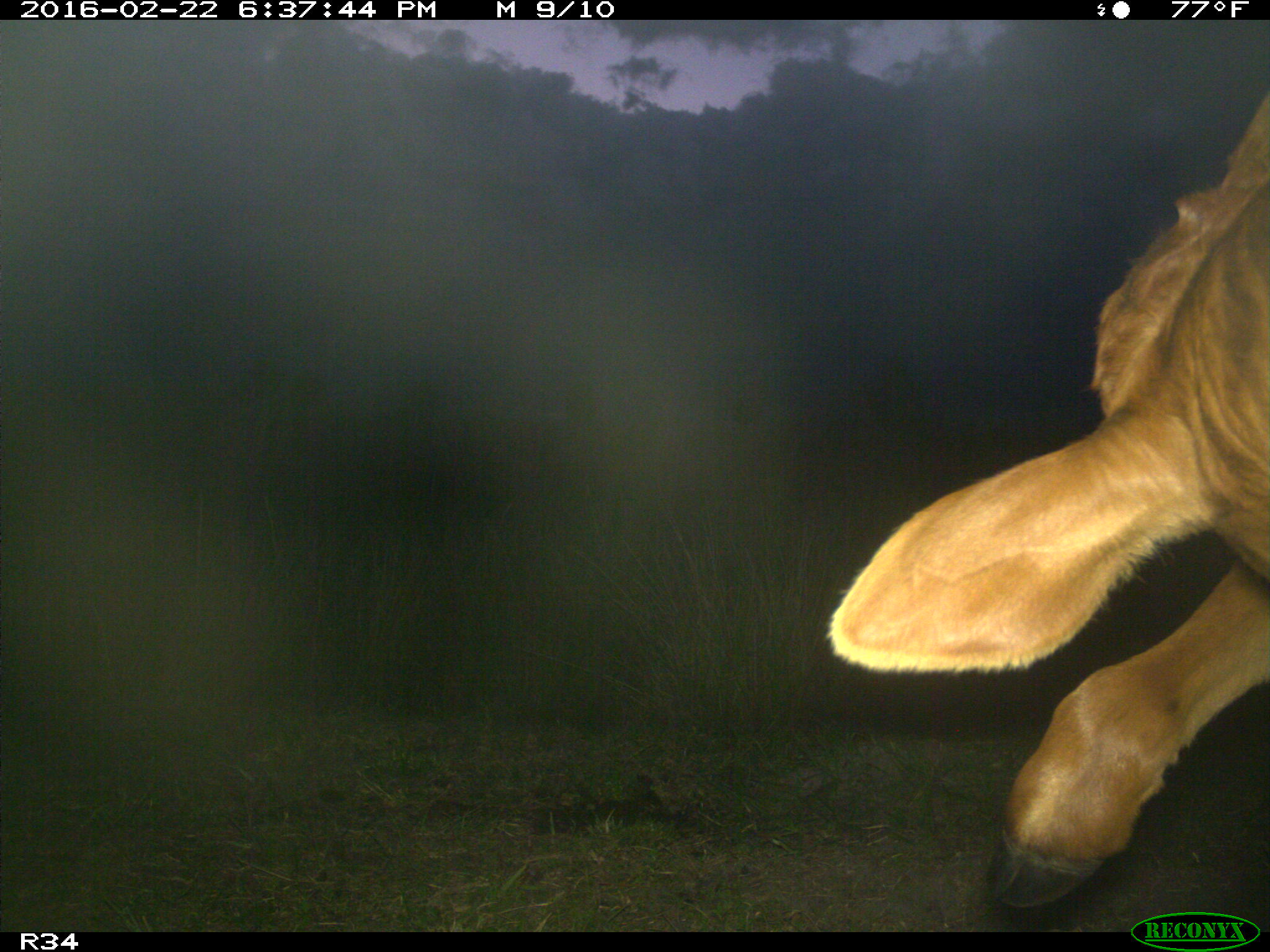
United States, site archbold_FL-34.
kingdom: Animalia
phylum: Chordata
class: Mammalia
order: Artiodactyla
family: Bovidae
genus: Bos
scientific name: Bos taurus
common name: domestic cow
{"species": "Bos taurus (domestic cow)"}